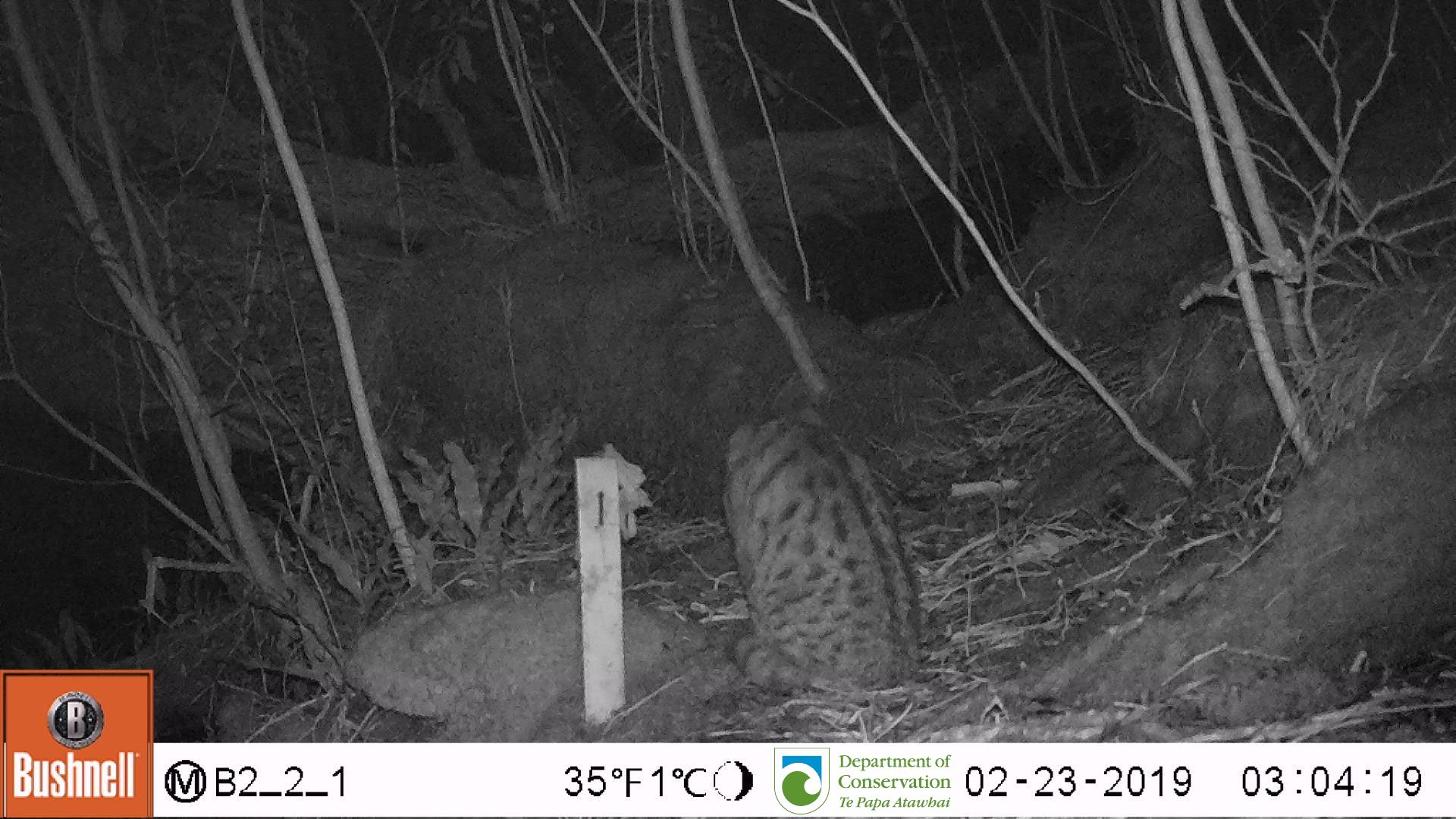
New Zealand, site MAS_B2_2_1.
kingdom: Animalia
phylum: Chordata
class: Mammalia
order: Carnivora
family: Felidae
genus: Felis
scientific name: Felis catus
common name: domestic cat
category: cat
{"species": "cat (domestic cat) (Felis catus)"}